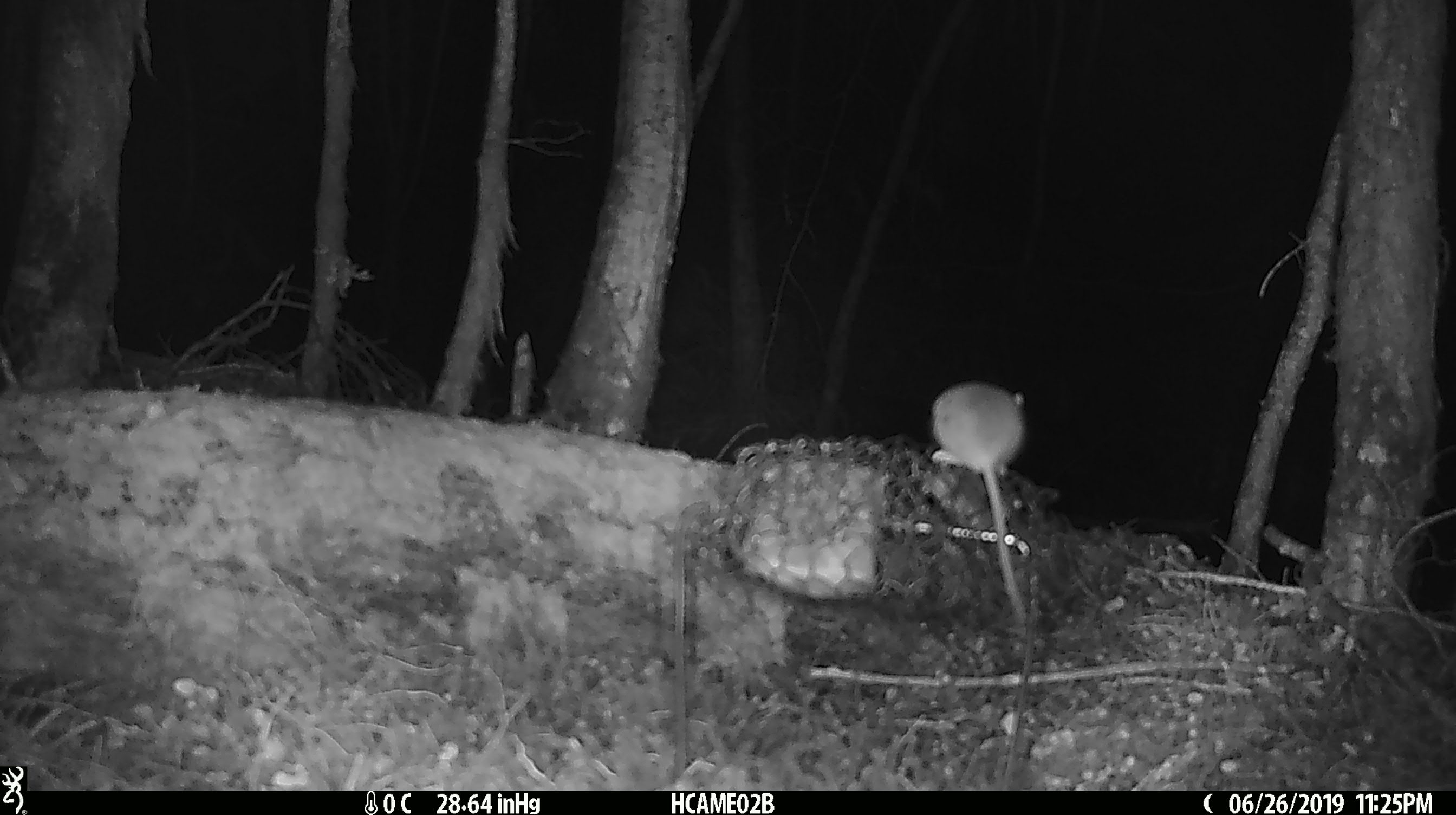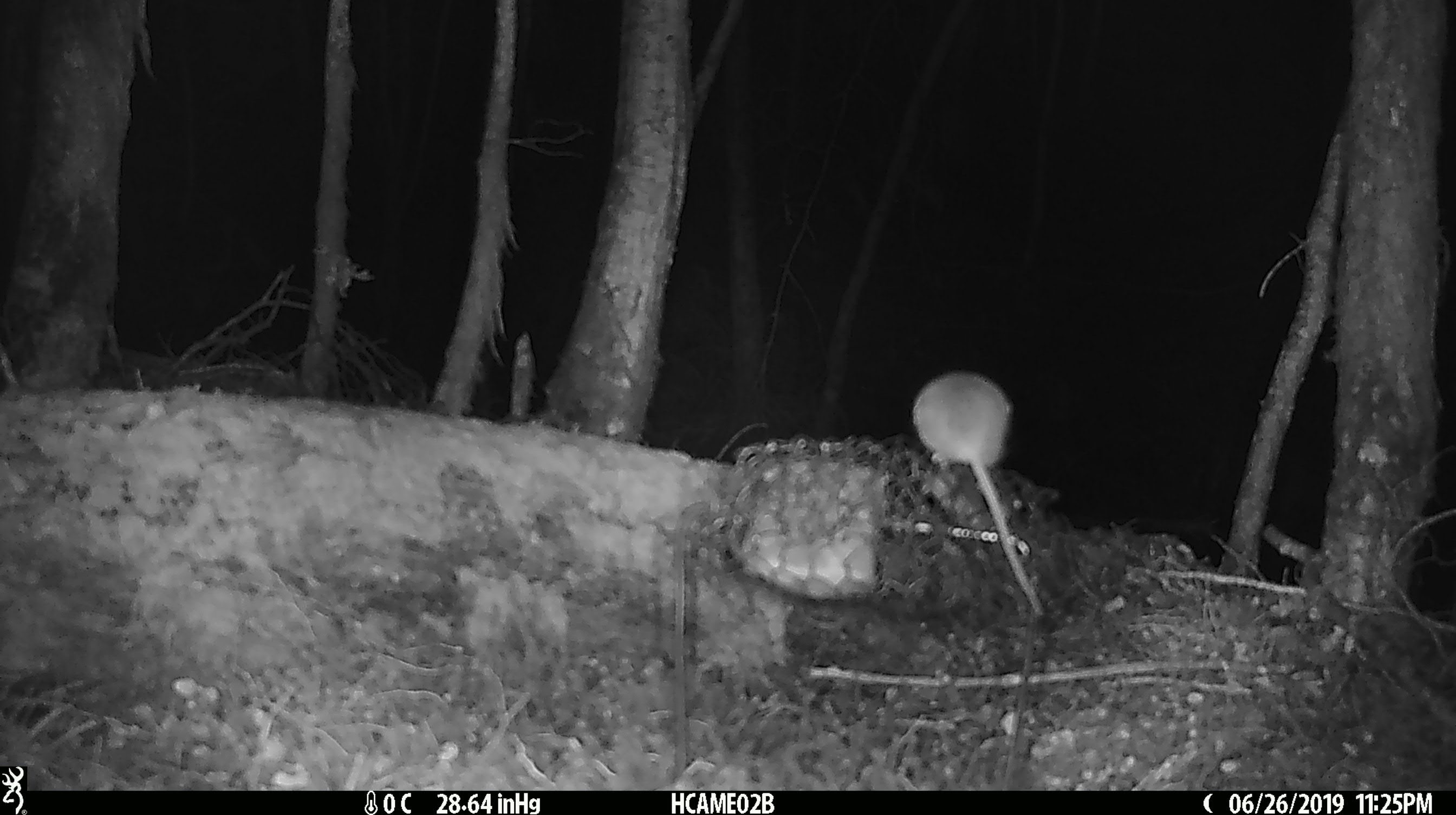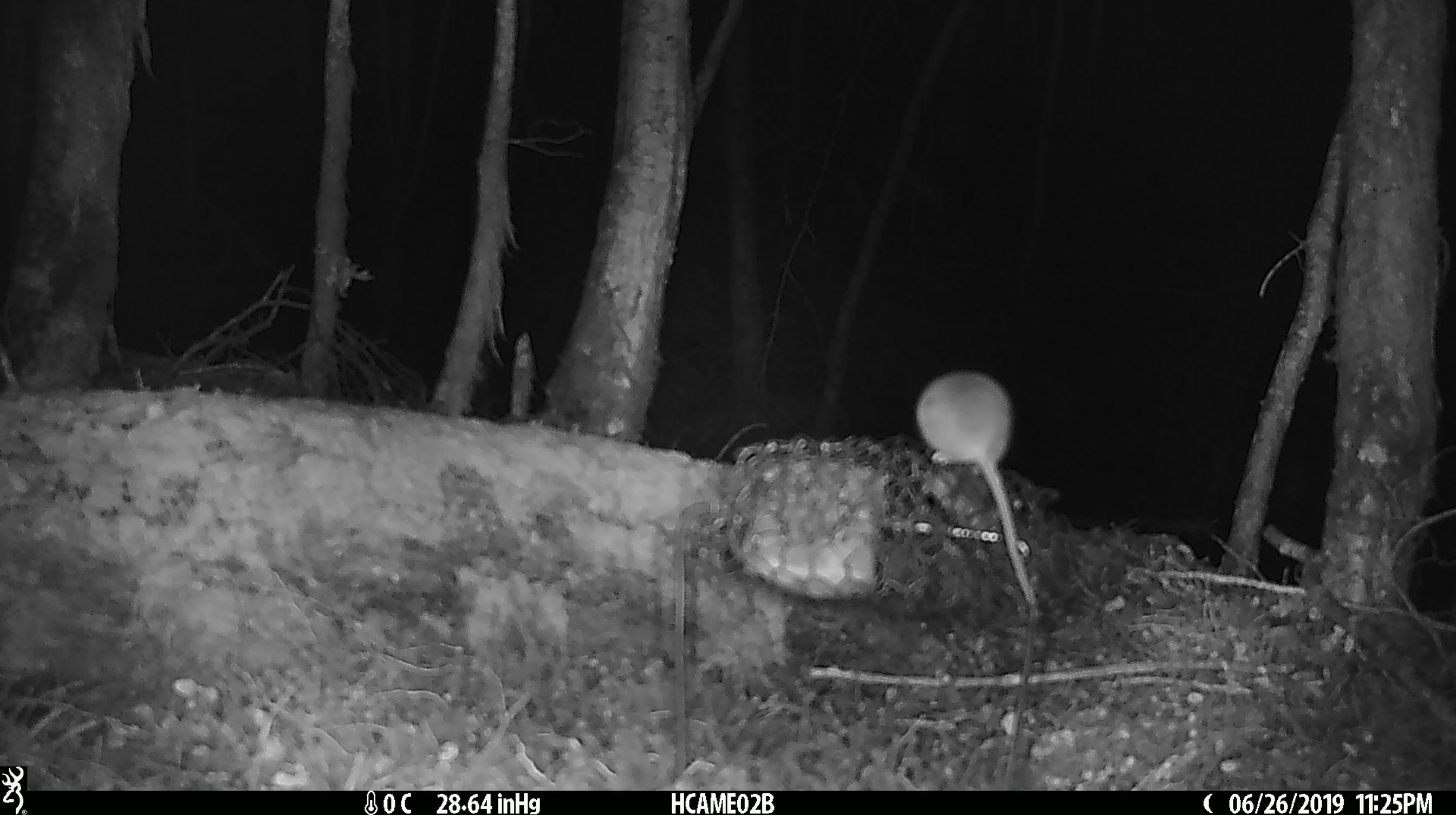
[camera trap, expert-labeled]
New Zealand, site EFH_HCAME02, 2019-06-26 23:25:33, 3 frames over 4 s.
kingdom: Animalia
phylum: Chordata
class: Mammalia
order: Rodentia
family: Muridae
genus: Mus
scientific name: Mus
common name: mouse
Mouse (Mus).